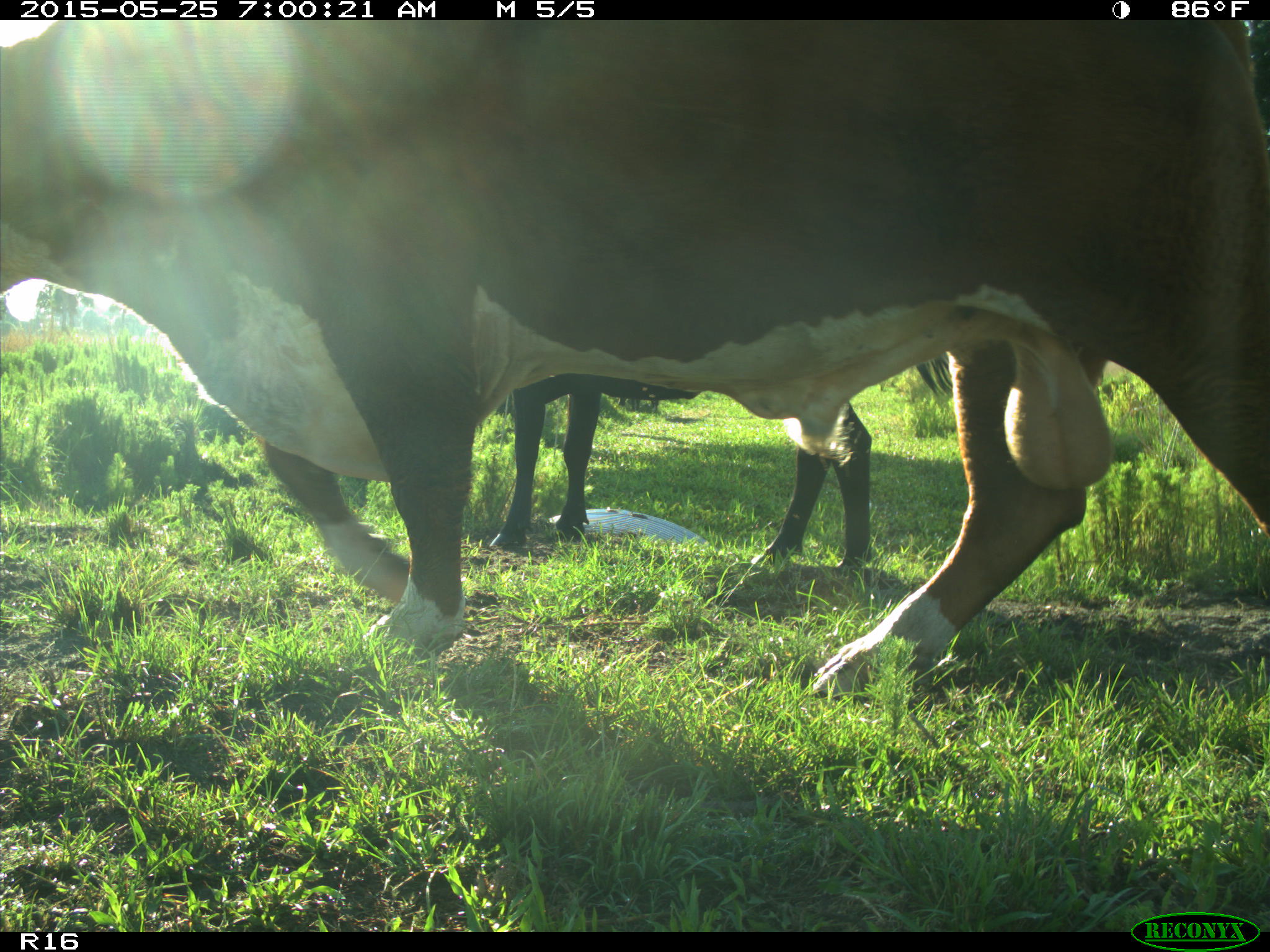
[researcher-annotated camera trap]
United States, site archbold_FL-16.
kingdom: Animalia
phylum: Chordata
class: Mammalia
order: Artiodactyla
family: Bovidae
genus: Bos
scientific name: Bos taurus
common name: domestic cow